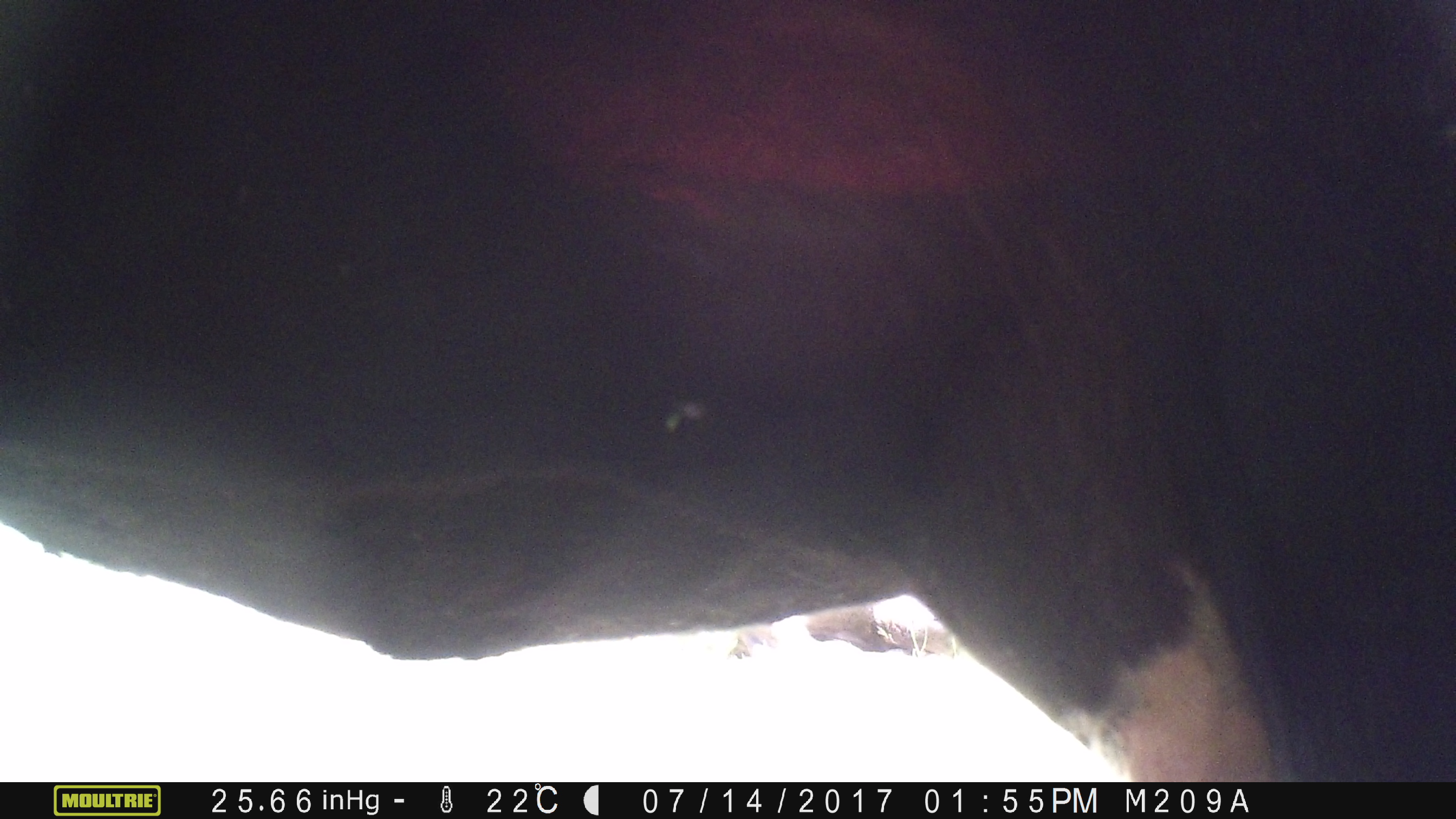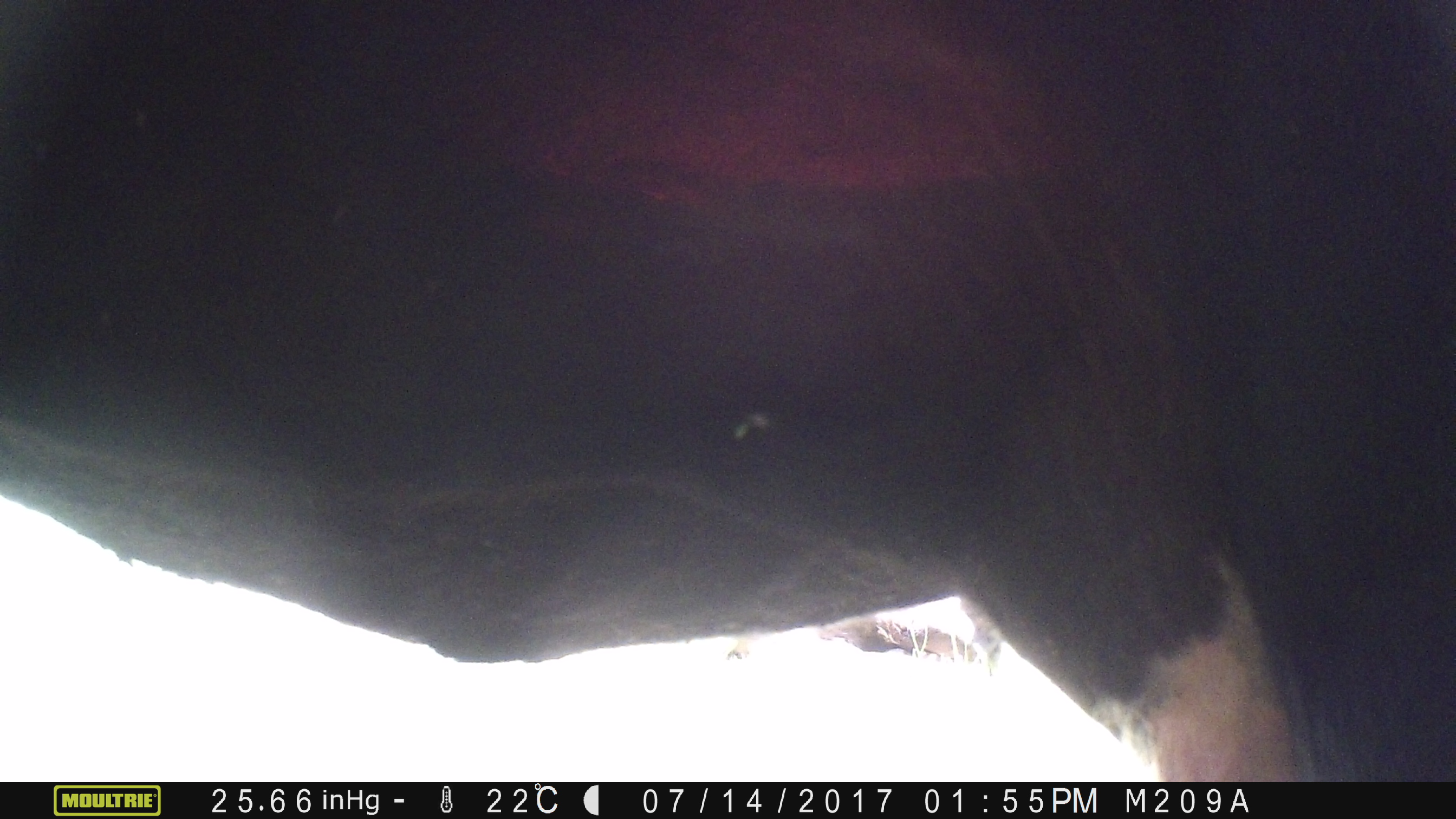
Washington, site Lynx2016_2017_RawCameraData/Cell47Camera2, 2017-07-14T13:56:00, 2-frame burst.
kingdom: Animalia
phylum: Chordata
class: Mammalia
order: Artiodactyla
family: Bovidae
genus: Bos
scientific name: Bos taurus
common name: domestic cattle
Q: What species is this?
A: Domestic cattle (Bos taurus).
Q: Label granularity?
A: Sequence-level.